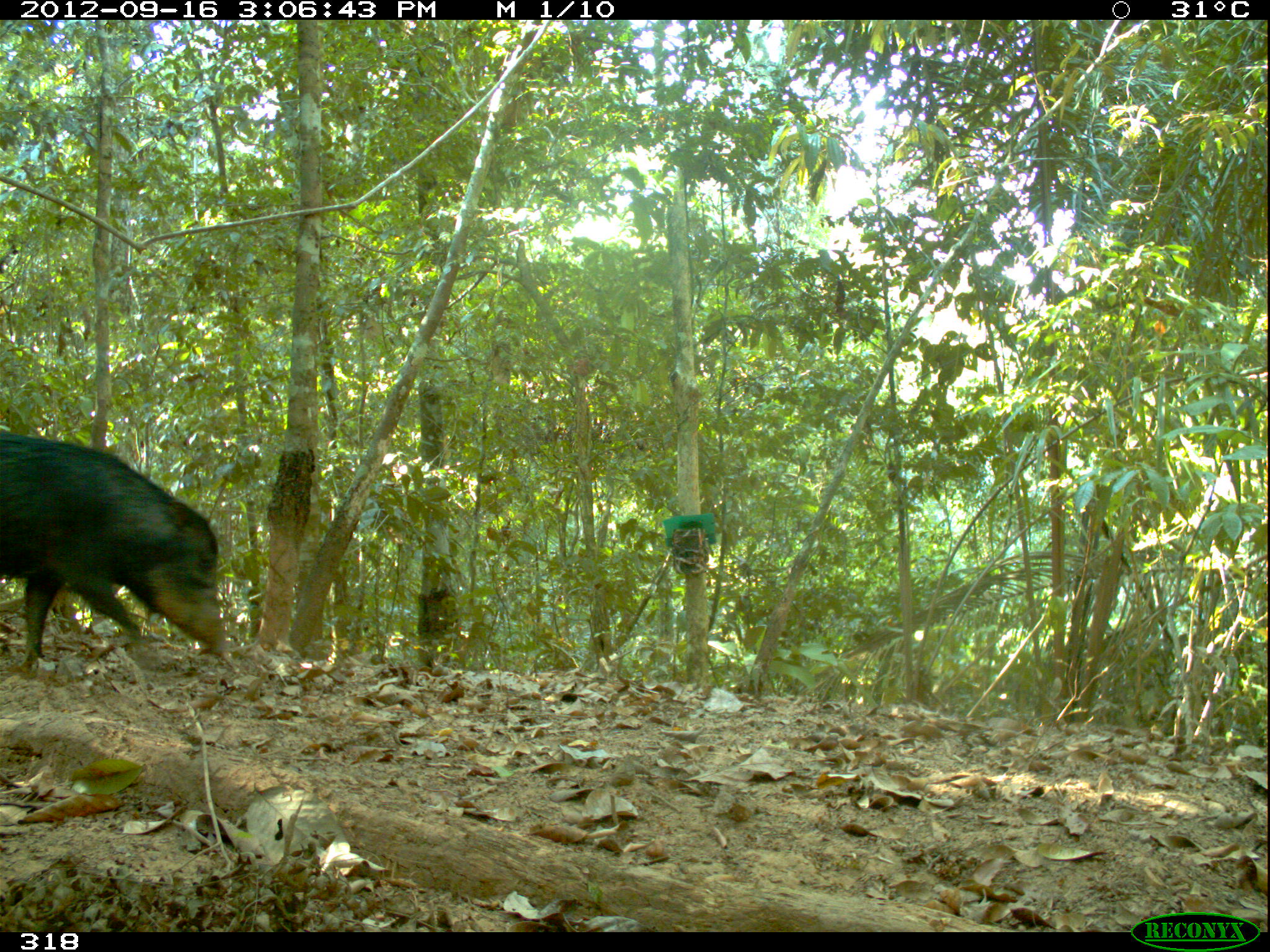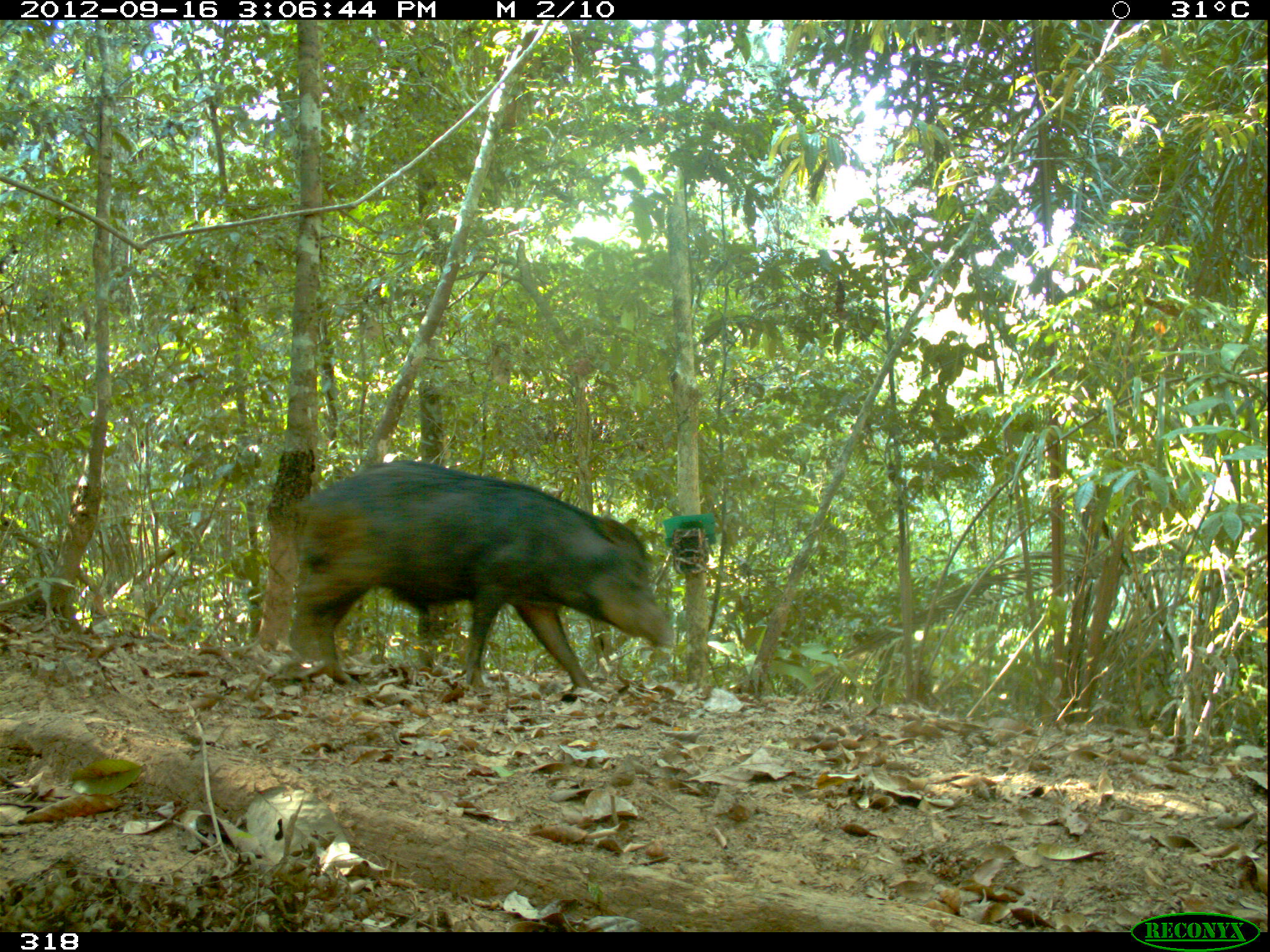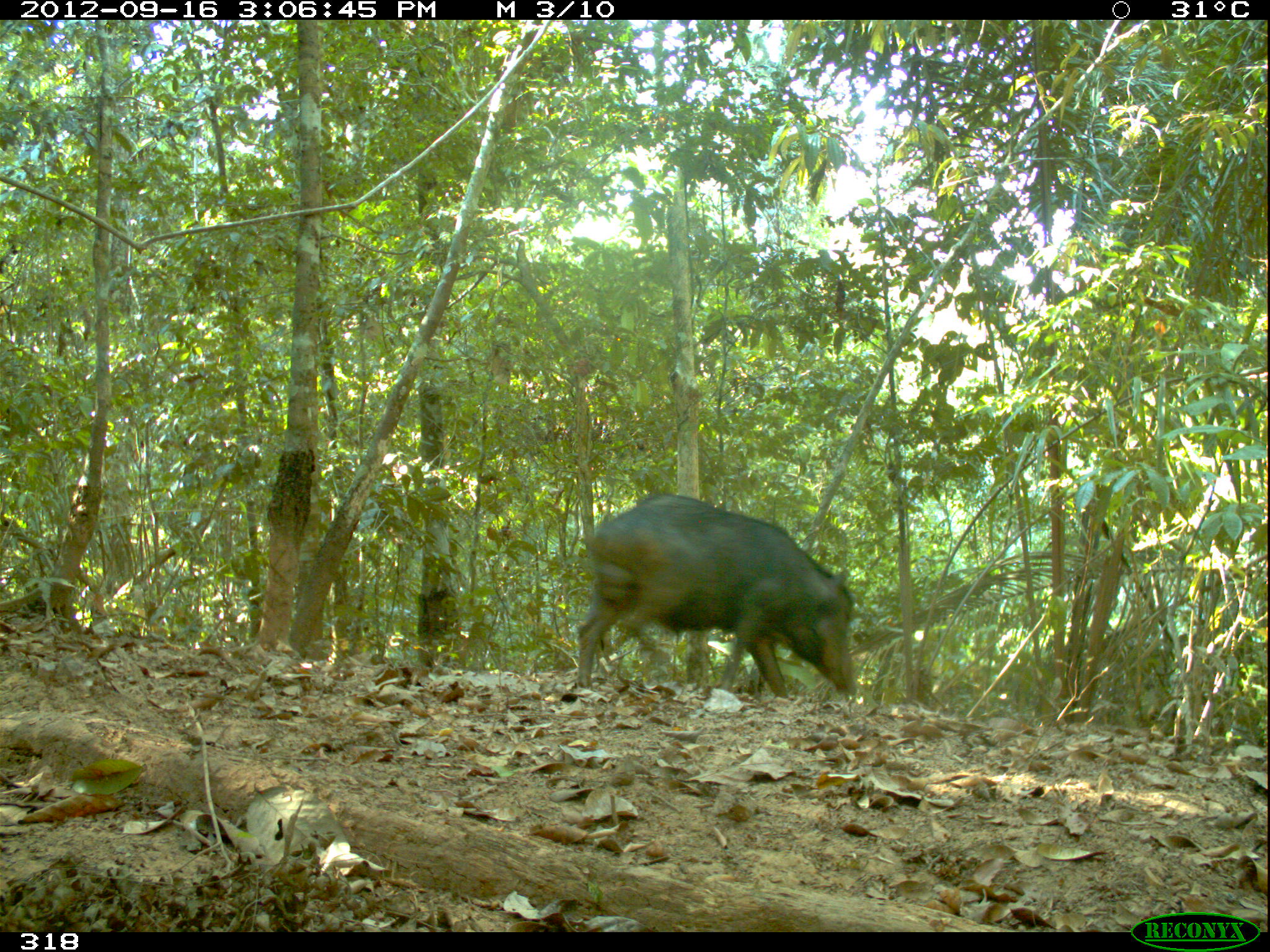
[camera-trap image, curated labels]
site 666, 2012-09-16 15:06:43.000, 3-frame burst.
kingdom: Animalia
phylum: Chordata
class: Mammalia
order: Artiodactyla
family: Tayassuidae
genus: Tayassu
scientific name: Tayassu pecari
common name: white-lipped peccary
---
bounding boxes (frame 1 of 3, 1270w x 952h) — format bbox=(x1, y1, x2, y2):
tayassu pecari: bbox=(0, 432, 235, 679)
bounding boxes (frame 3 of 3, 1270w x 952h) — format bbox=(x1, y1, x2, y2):
tayassu pecari: bbox=(575, 492, 860, 699)